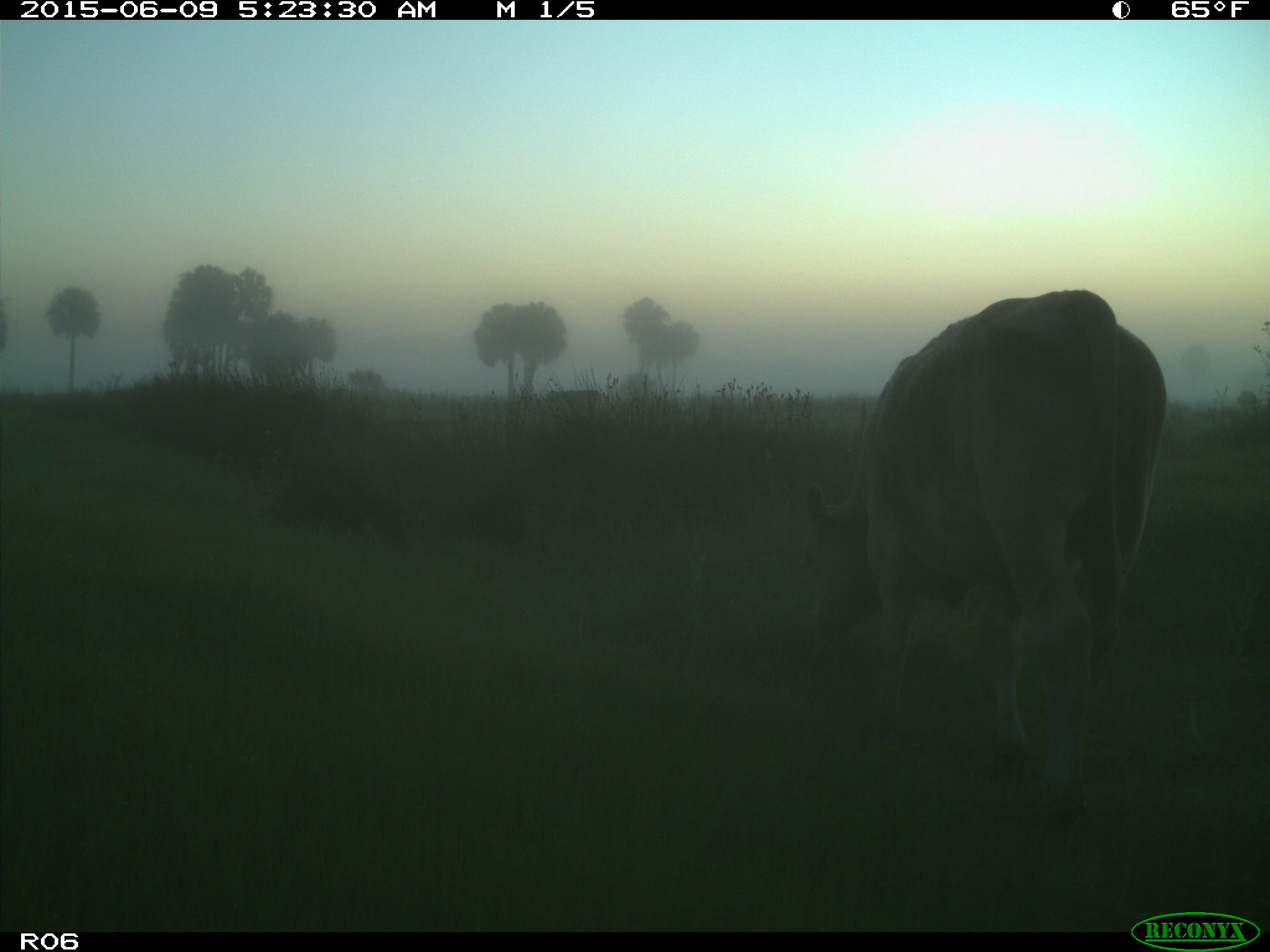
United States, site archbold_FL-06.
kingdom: Animalia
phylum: Chordata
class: Mammalia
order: Artiodactyla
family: Bovidae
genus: Bos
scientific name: Bos taurus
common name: domestic cow